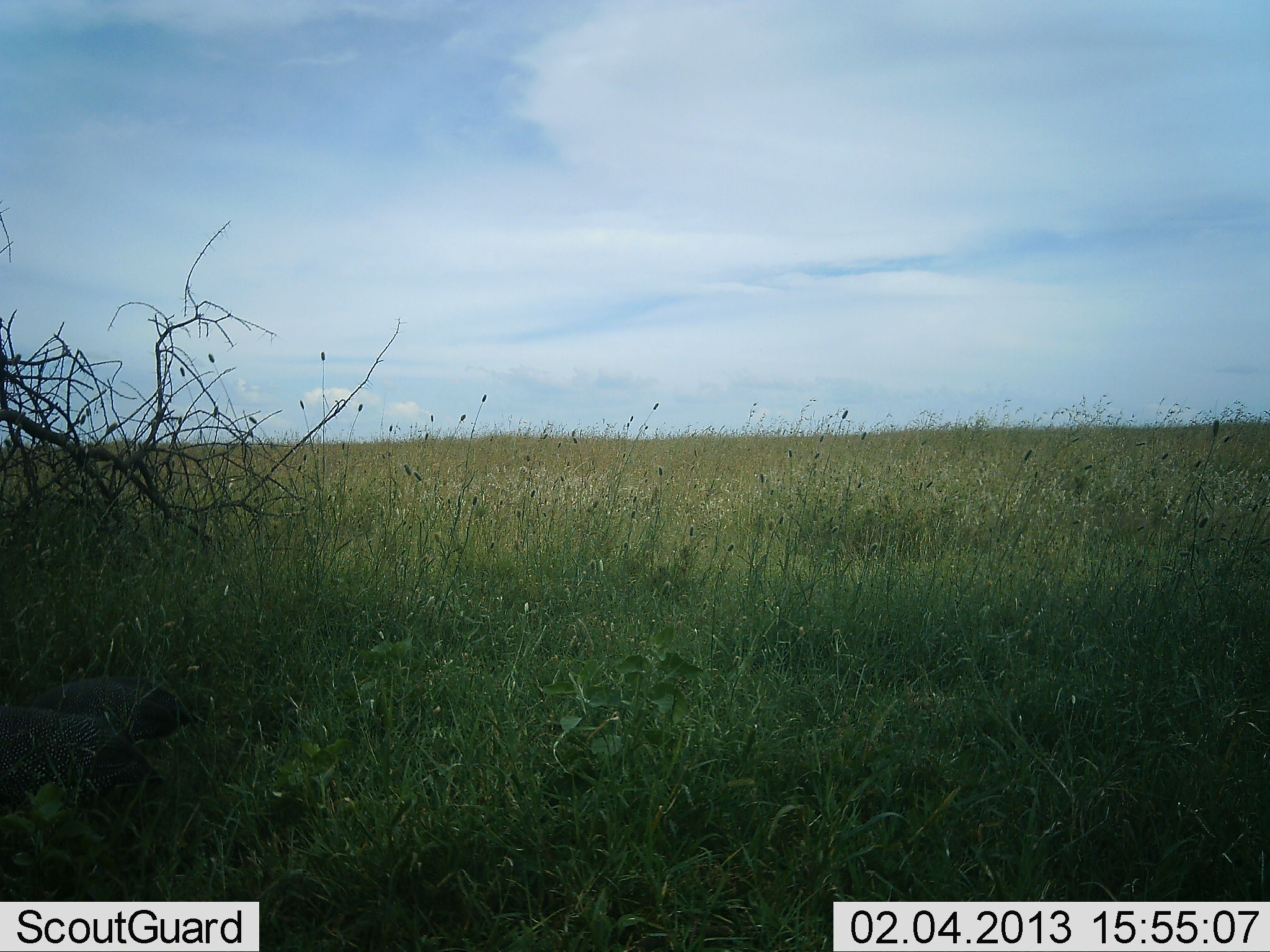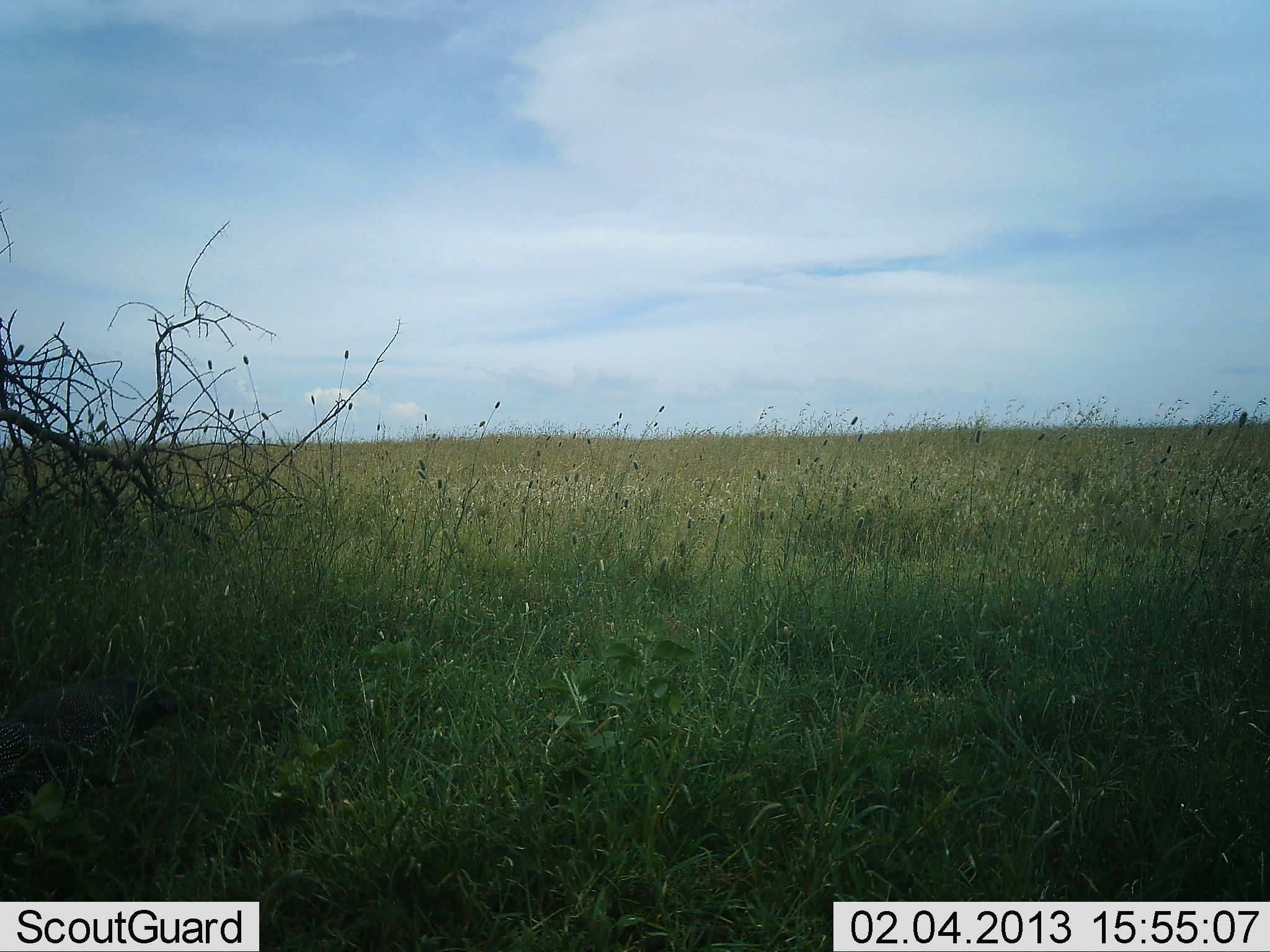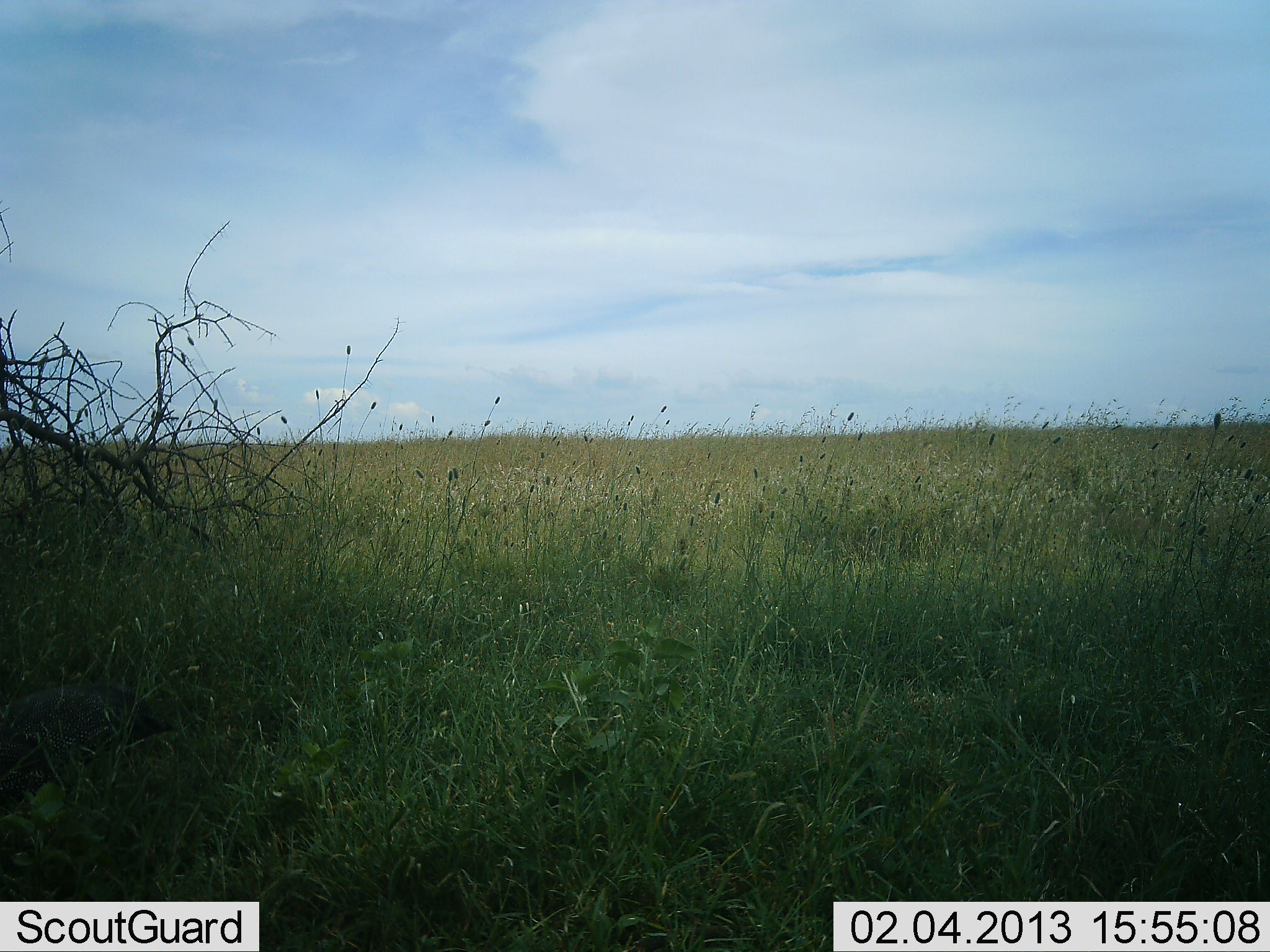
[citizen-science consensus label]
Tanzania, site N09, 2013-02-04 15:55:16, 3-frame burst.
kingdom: Animalia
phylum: Chordata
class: Aves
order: Galliformes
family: Numididae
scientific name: Numididae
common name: guinea fowl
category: guineafowl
Guineafowl (guinea fowl) (Numididae), count 2. Behavior (volunteer vote fractions): standing 5%, resting 0%, moving 55%, interacting 0%. Young present (vote fraction): 0%. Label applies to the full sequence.